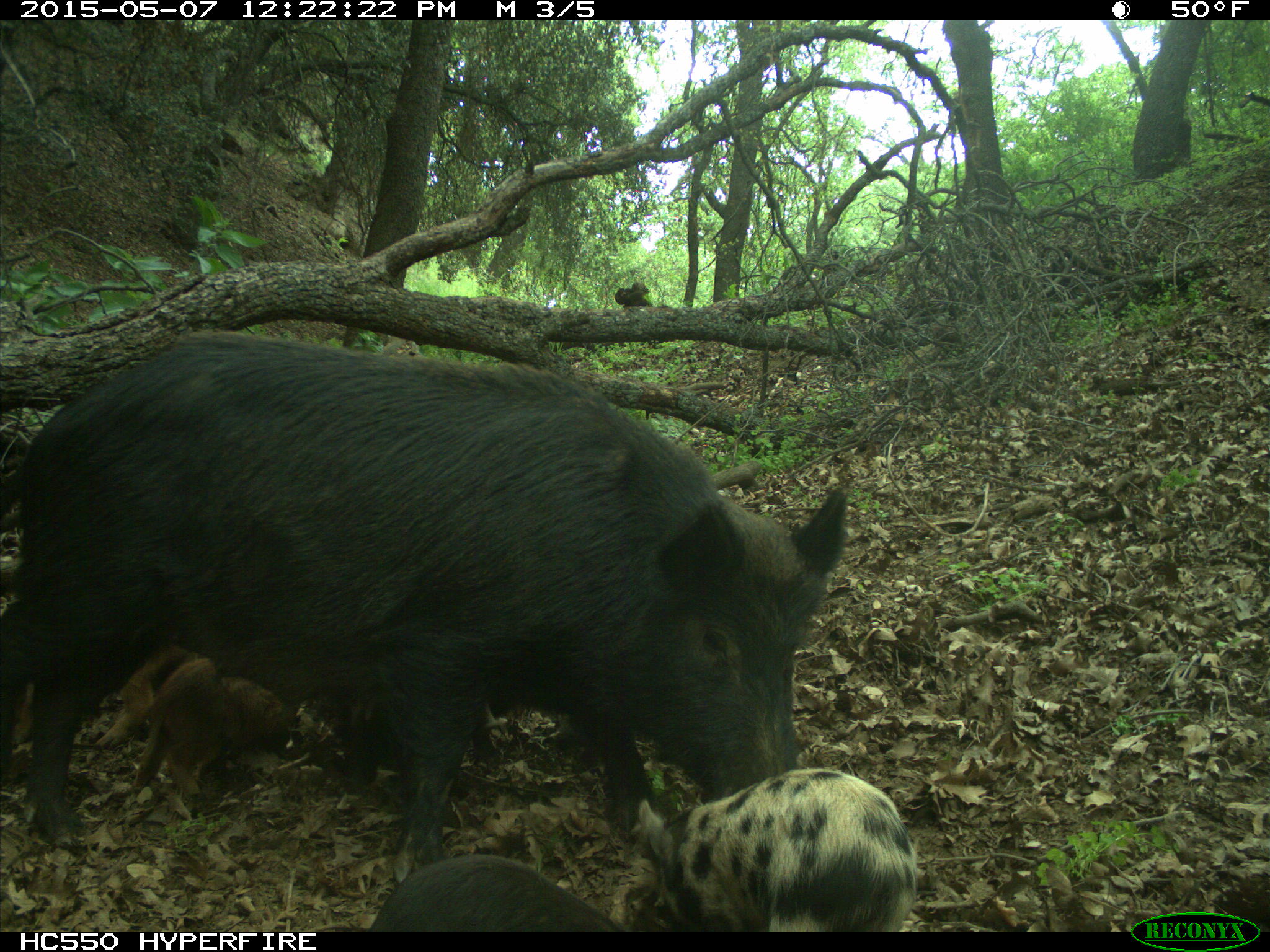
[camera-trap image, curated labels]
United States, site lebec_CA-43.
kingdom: Animalia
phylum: Chordata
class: Mammalia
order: Artiodactyla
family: Suidae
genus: Sus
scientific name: Sus scrofa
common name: wild boar